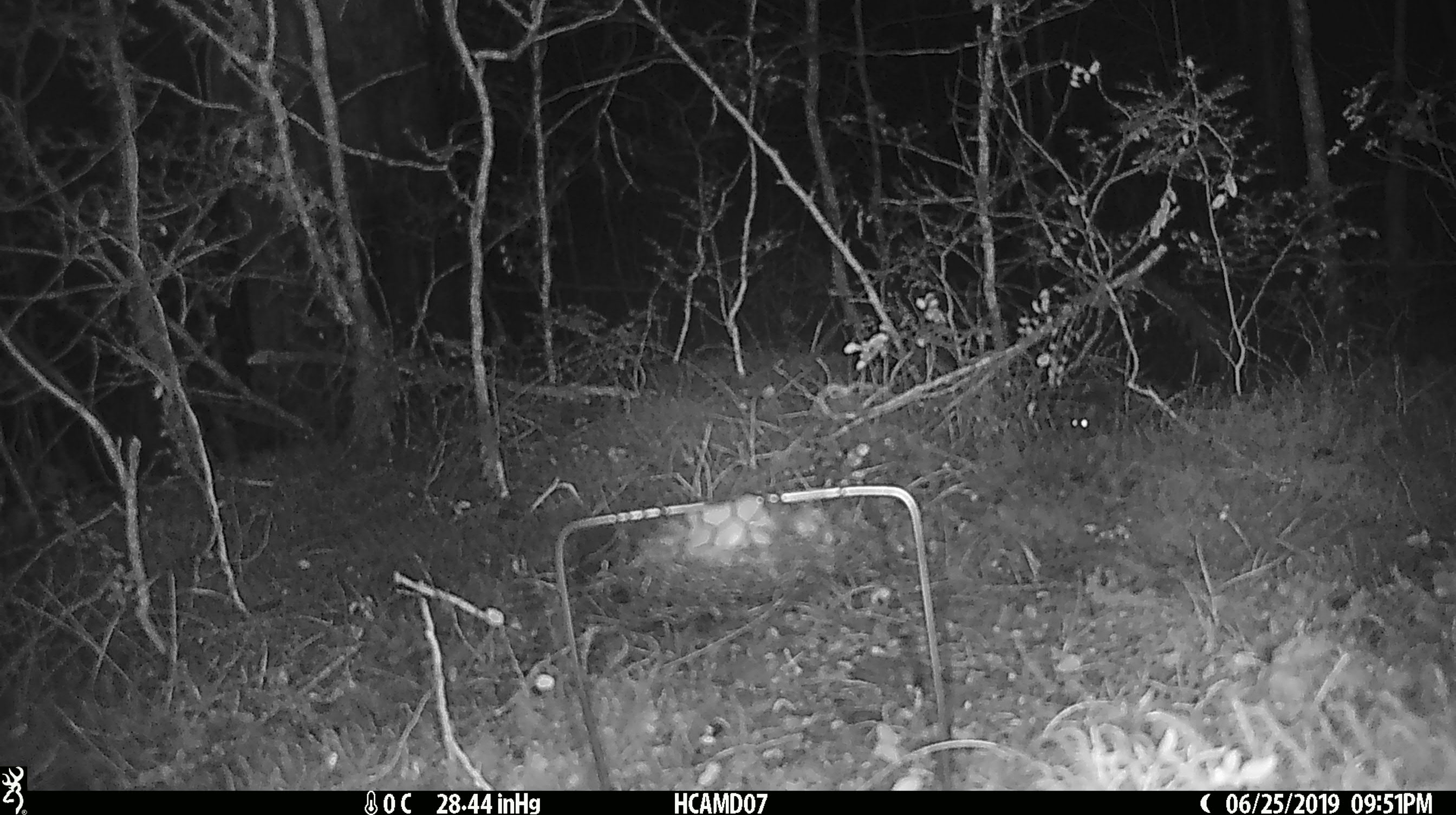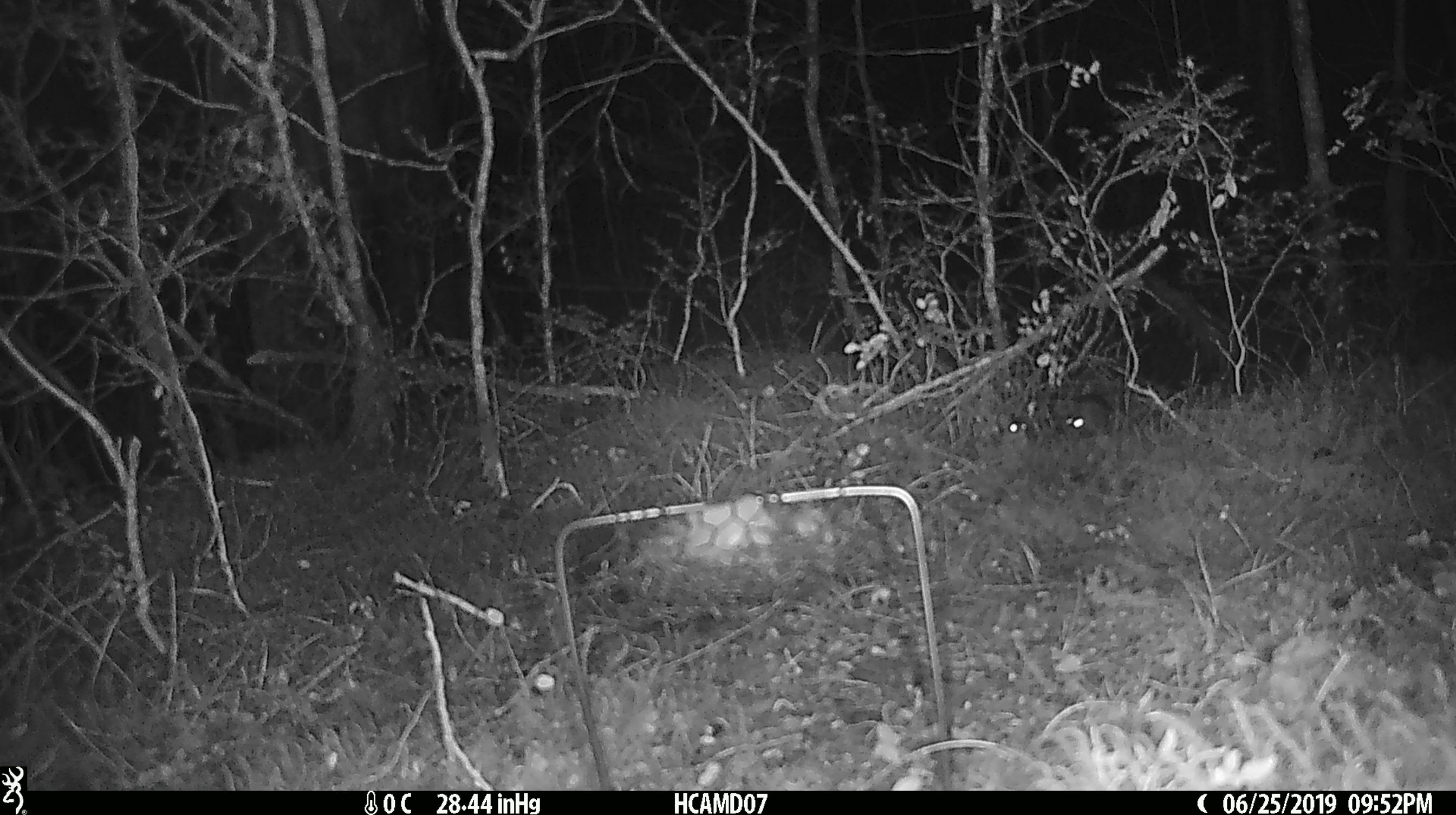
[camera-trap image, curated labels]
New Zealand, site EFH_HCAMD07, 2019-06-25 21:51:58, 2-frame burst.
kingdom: Animalia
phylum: Chordata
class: Mammalia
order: Rodentia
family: Muridae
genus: Mus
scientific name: Mus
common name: mouse